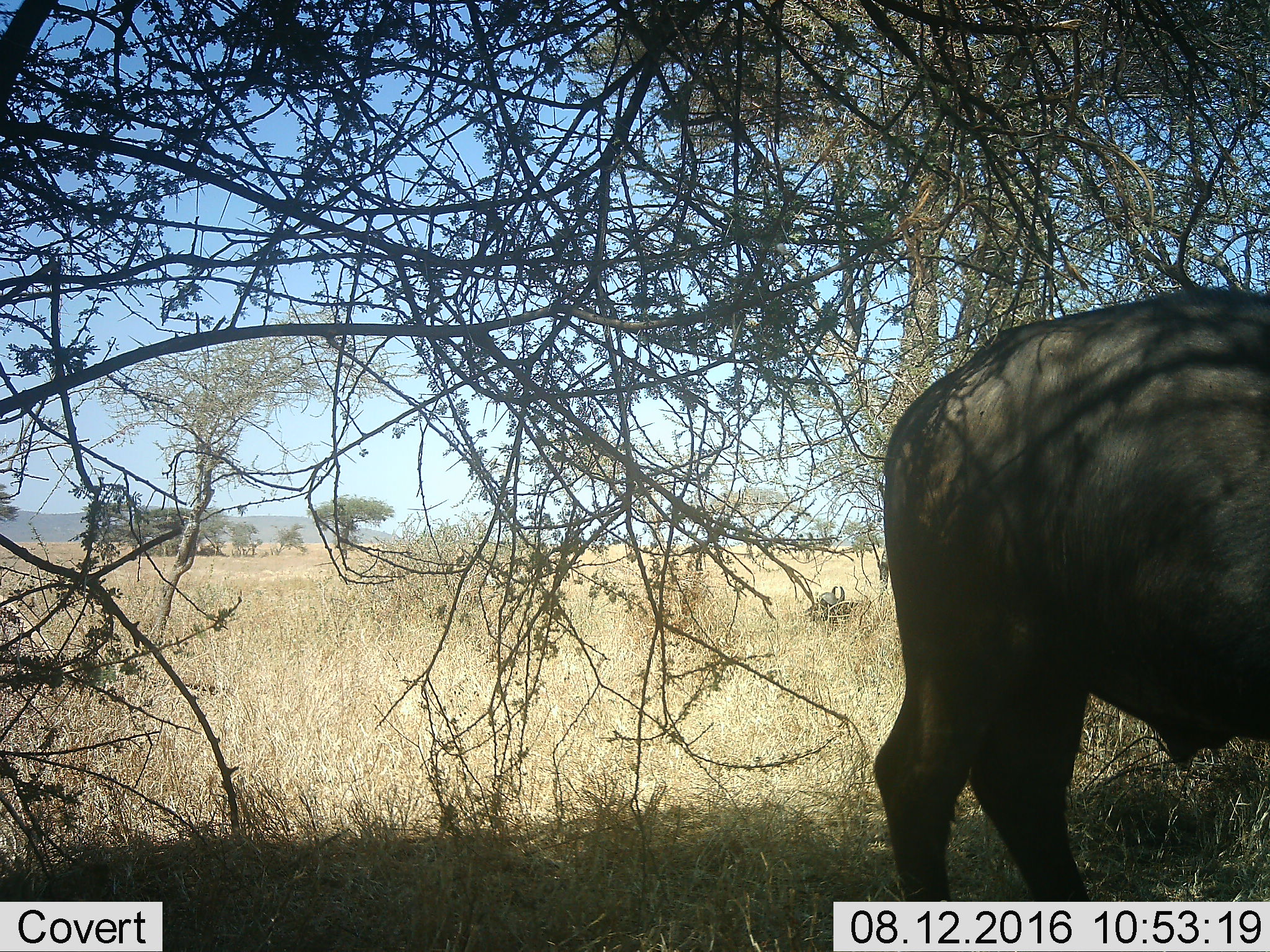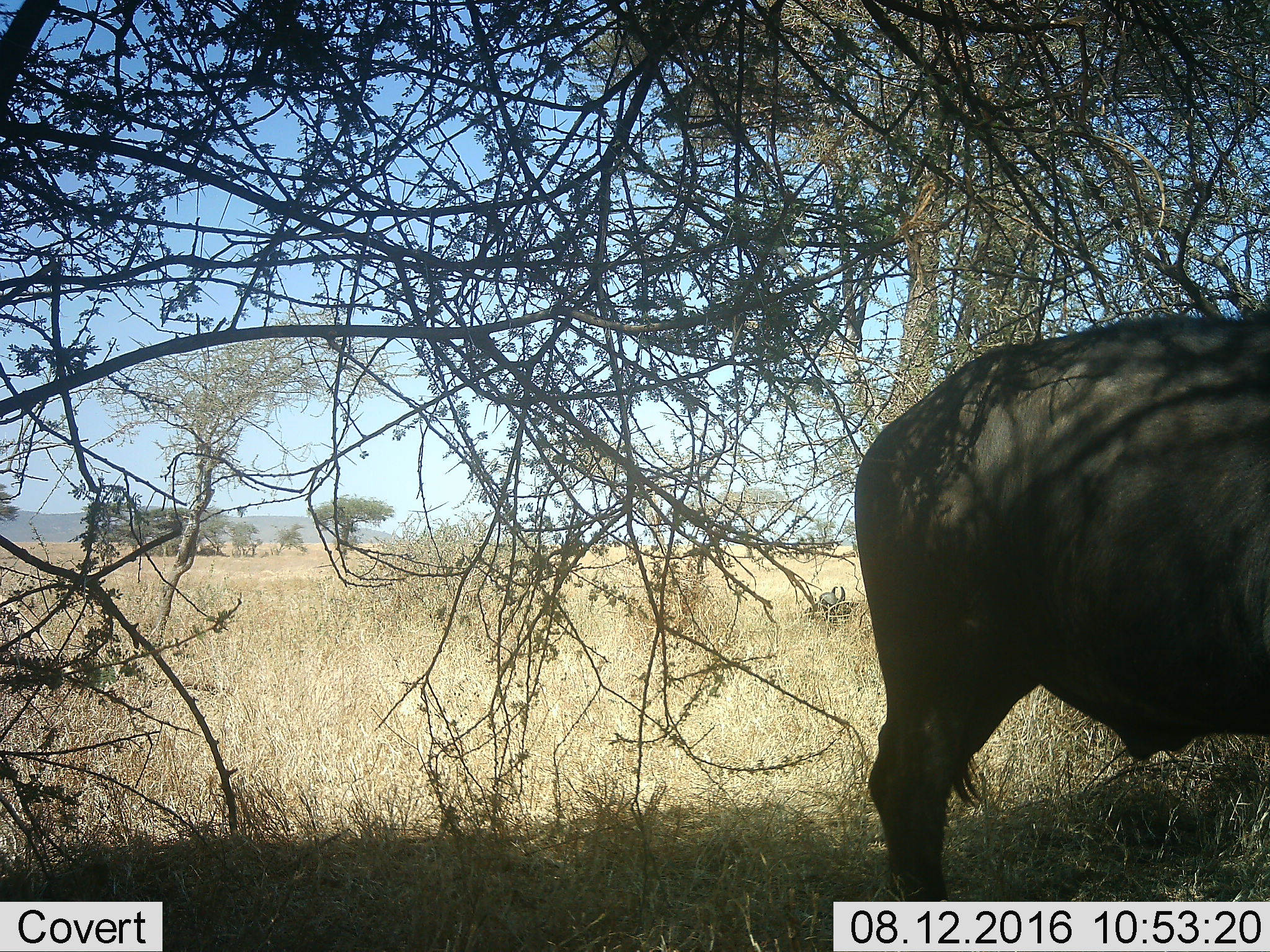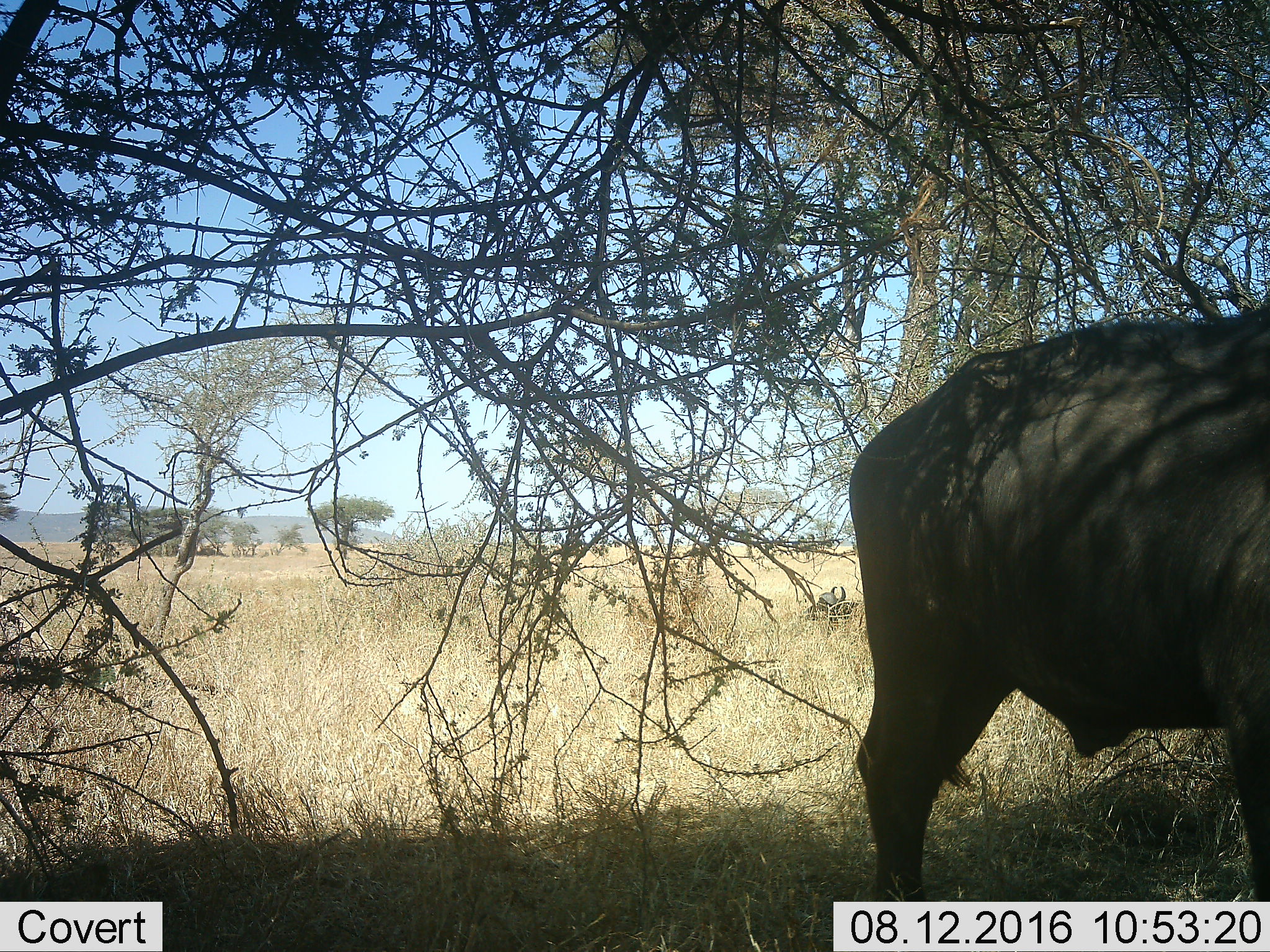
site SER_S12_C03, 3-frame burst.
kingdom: Animalia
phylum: Chordata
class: Mammalia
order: Artiodactyla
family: Bovidae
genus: Syncerus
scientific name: Syncerus caffer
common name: african buffalo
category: buffalo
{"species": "buffalo (african buffalo) (Syncerus caffer)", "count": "2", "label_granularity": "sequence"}